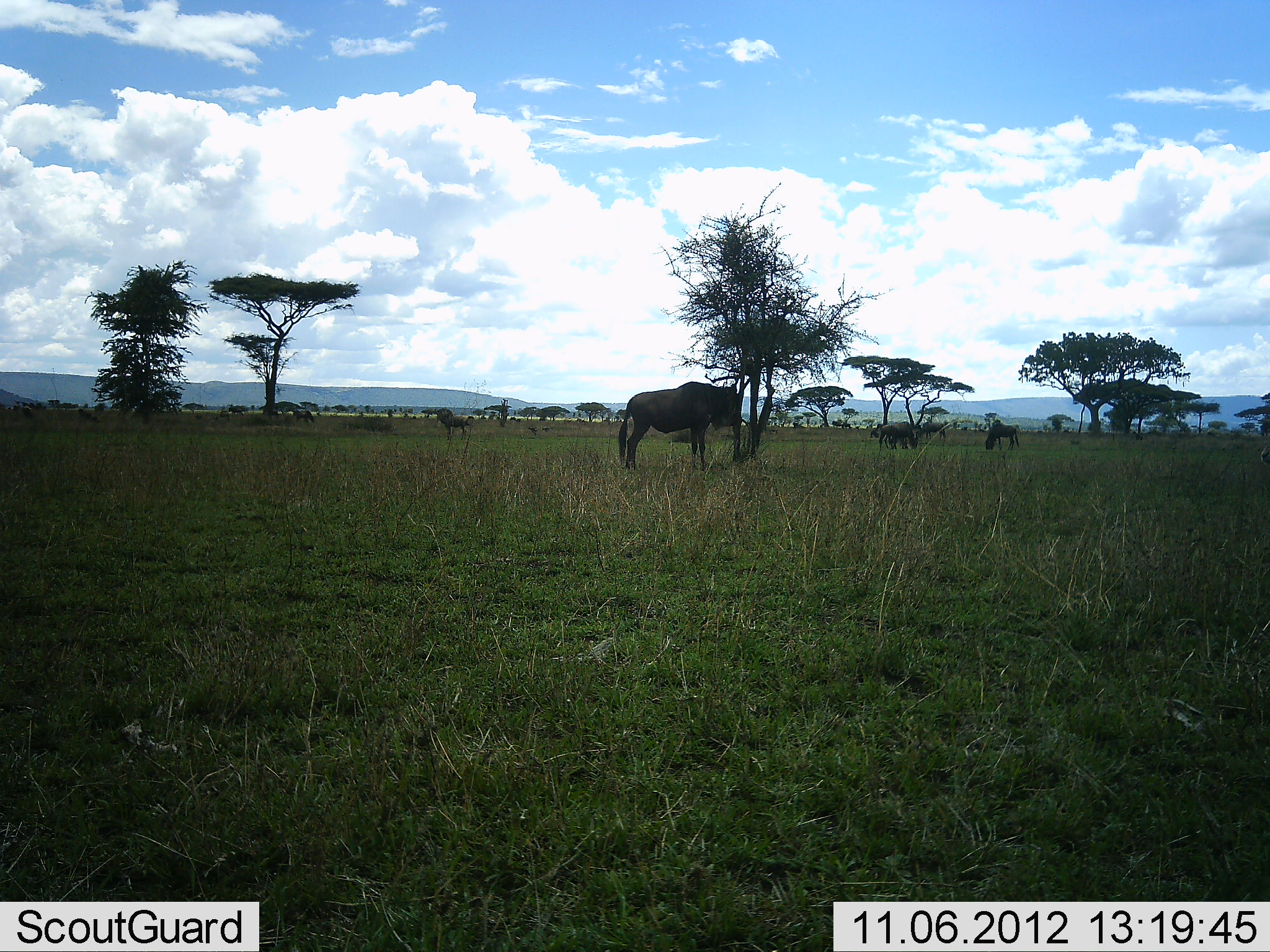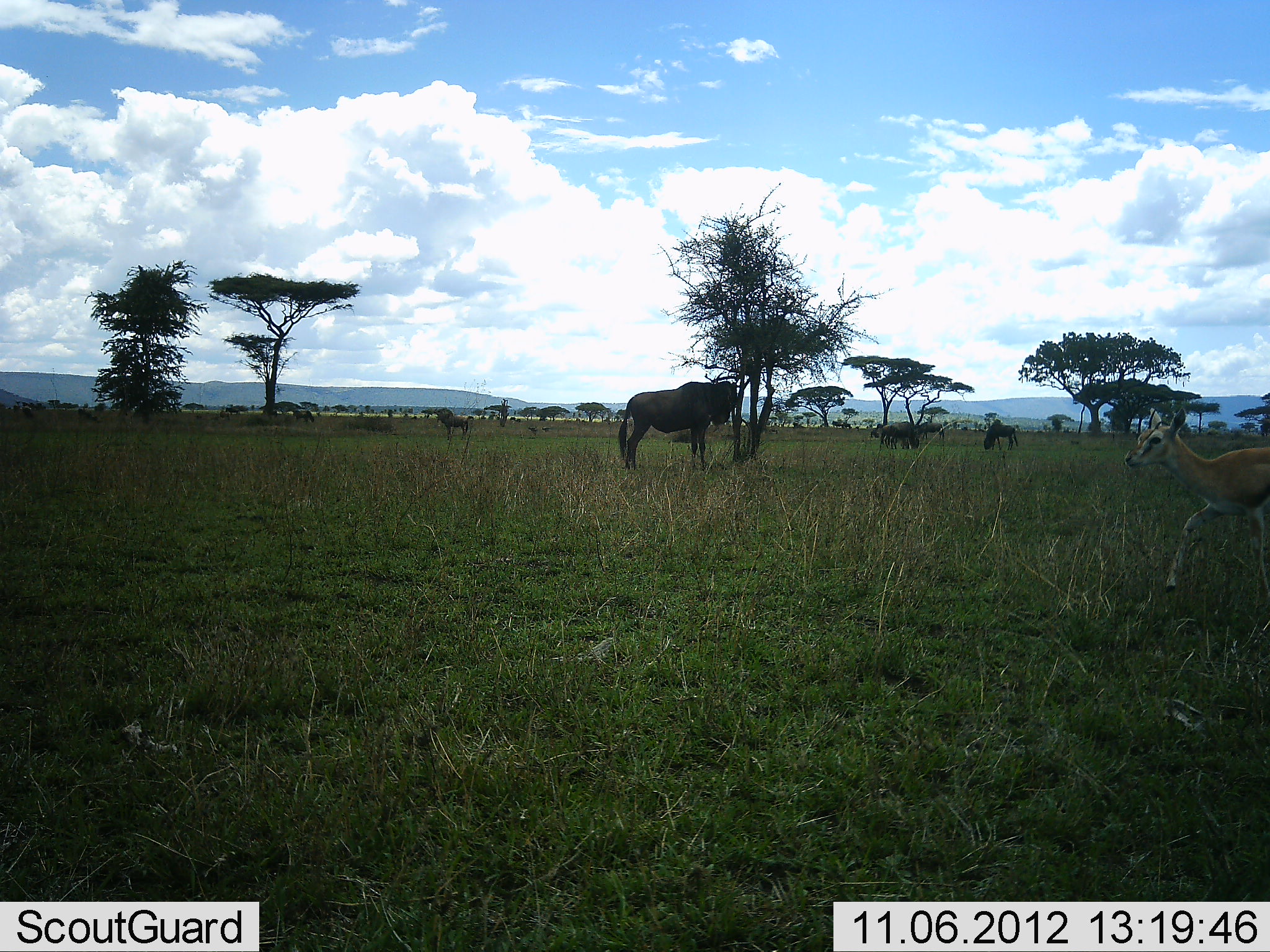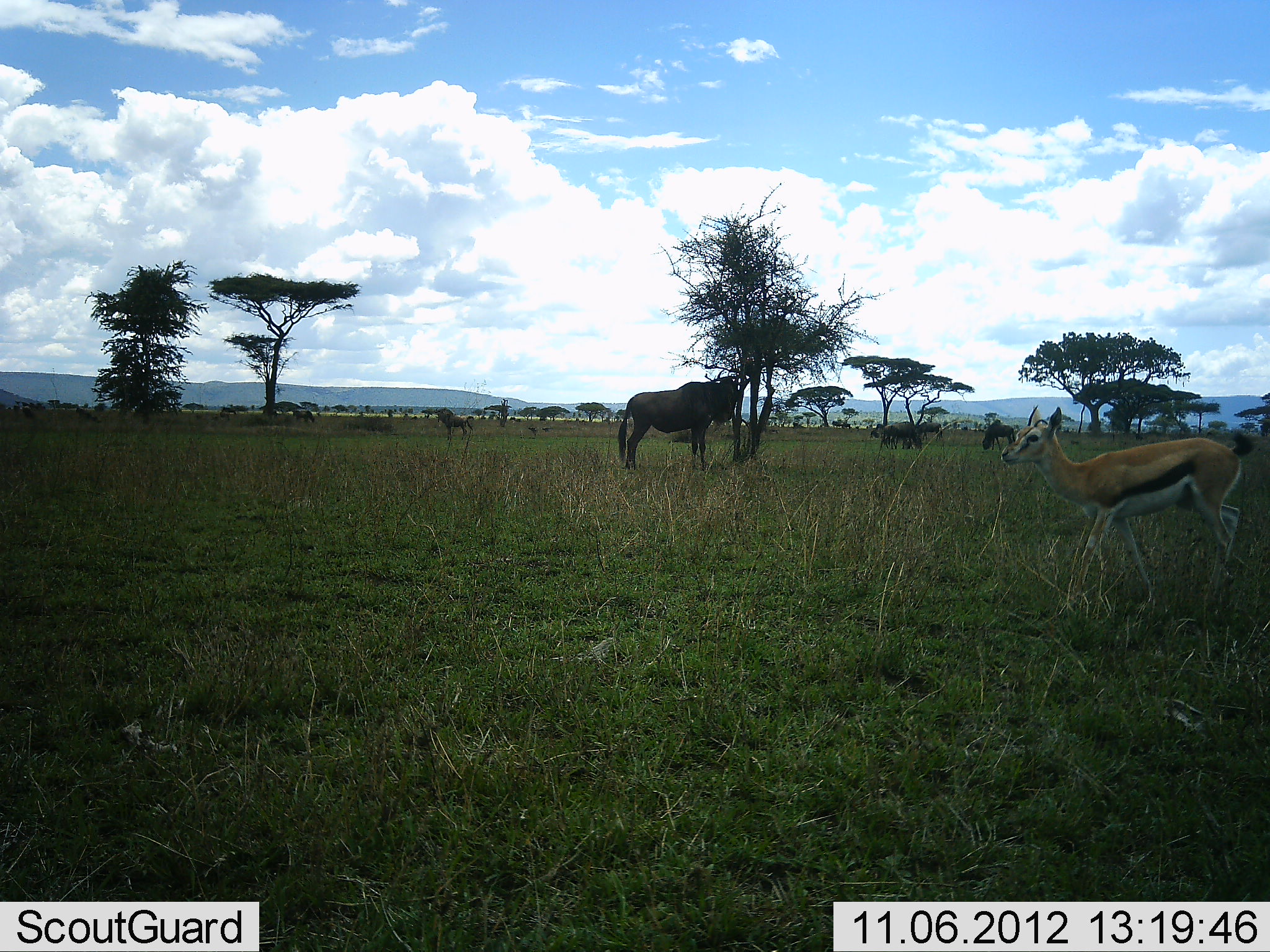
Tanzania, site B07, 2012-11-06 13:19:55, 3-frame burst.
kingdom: Animalia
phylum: Chordata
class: Mammalia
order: Artiodactyla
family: Bovidae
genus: Eudorcas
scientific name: Eudorcas thomsonii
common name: thomson's gazelle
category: gazellethomsons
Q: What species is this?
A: Gazellethomsons (thomson's gazelle) (Eudorcas thomsonii).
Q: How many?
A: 1.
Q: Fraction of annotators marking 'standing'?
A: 0%.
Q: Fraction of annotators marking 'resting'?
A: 0%.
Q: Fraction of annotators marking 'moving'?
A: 100%.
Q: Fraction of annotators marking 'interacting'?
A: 0%.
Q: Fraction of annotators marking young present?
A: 10%.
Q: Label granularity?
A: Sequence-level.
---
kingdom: Animalia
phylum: Chordata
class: Mammalia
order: Artiodactyla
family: Bovidae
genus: Connochaetes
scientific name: Connochaetes taurinus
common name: blue wildebeest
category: wildebeest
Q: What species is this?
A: Wildebeest (blue wildebeest) (Connochaetes taurinus).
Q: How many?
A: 5.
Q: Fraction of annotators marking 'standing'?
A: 83%.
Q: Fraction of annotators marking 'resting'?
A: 0%.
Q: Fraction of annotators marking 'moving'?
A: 8%.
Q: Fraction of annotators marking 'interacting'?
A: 0%.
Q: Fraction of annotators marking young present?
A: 0%.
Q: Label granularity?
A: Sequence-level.